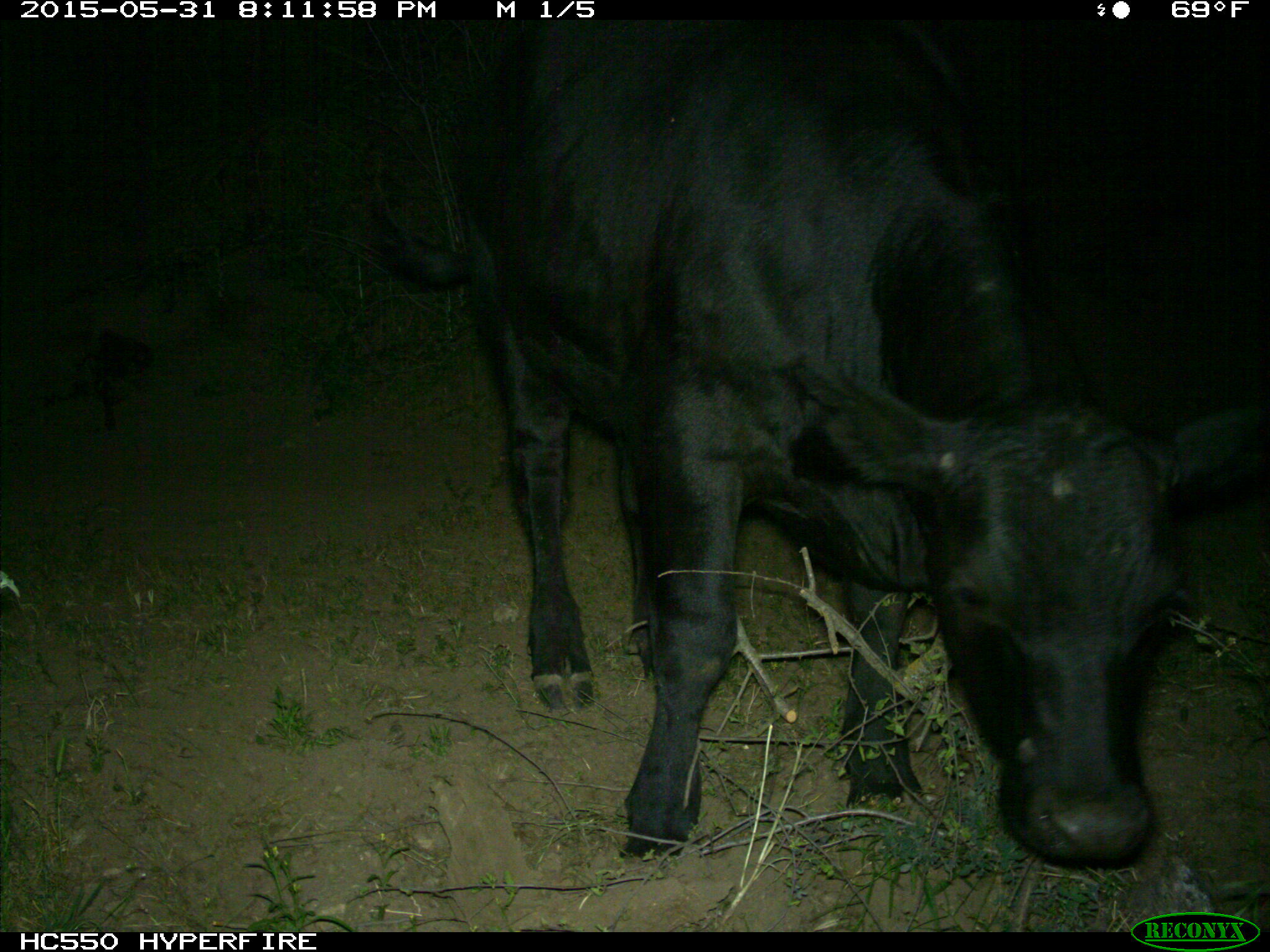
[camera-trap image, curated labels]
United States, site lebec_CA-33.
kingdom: Animalia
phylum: Chordata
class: Mammalia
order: Artiodactyla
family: Bovidae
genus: Bos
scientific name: Bos taurus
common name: domestic cow